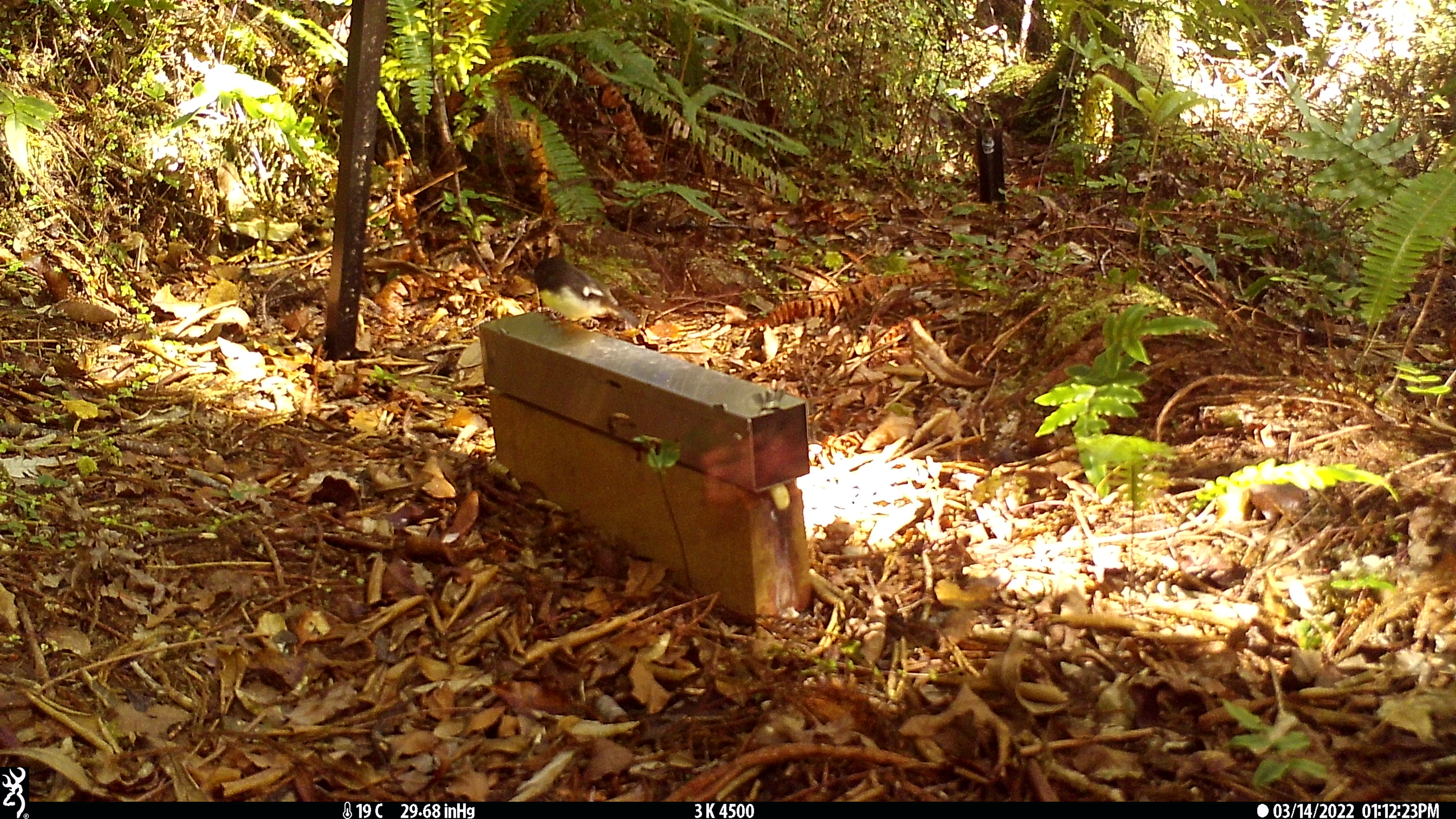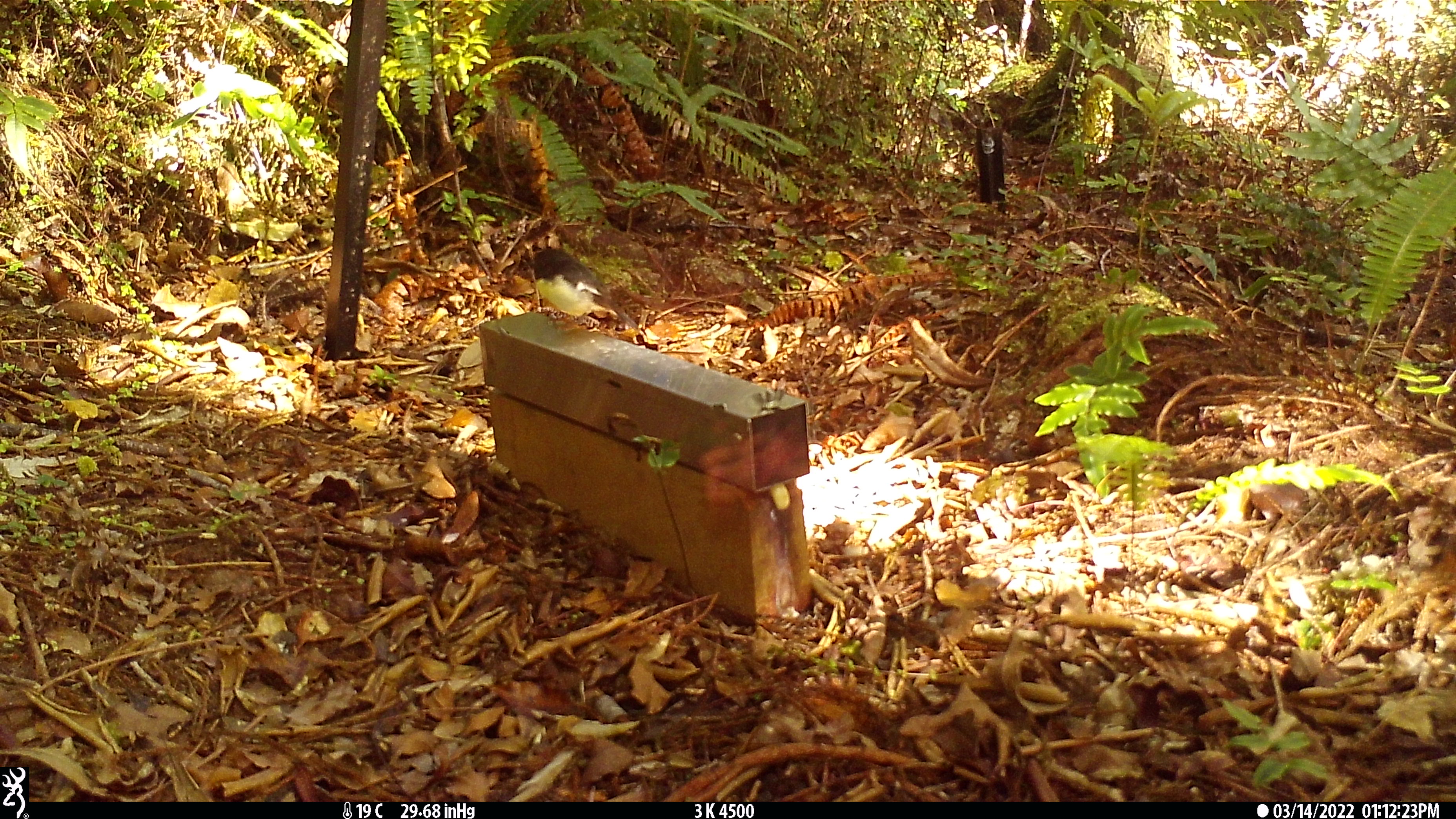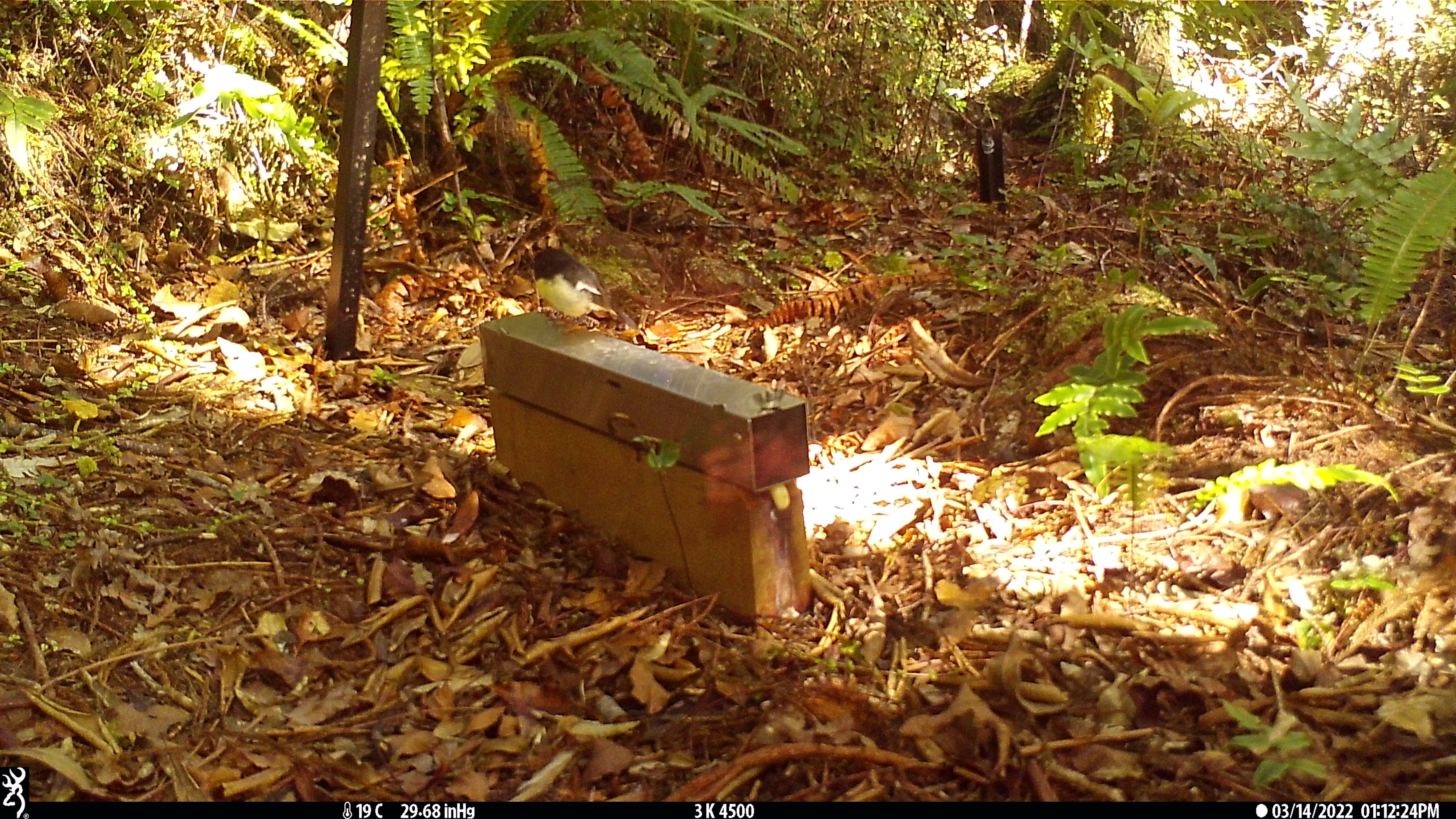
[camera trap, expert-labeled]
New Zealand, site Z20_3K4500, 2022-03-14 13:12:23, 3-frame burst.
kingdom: Animalia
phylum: Chordata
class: Aves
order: Passeriformes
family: Petroicidae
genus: Petroica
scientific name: Petroica macrocephala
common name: tomtit